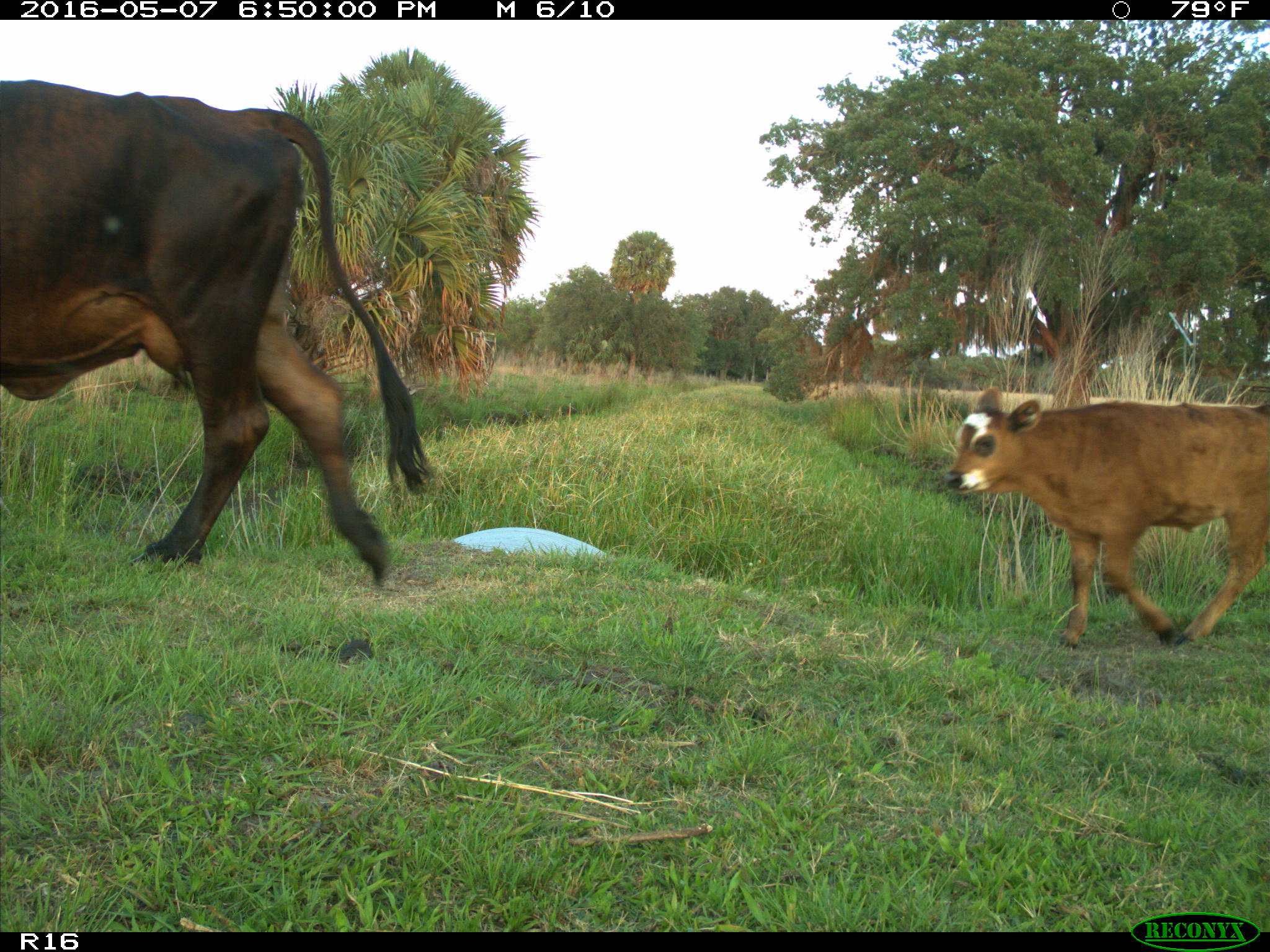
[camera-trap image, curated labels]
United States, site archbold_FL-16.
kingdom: Animalia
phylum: Chordata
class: Mammalia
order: Artiodactyla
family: Bovidae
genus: Bos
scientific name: Bos taurus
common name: domestic cow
Bos taurus (domestic cow).